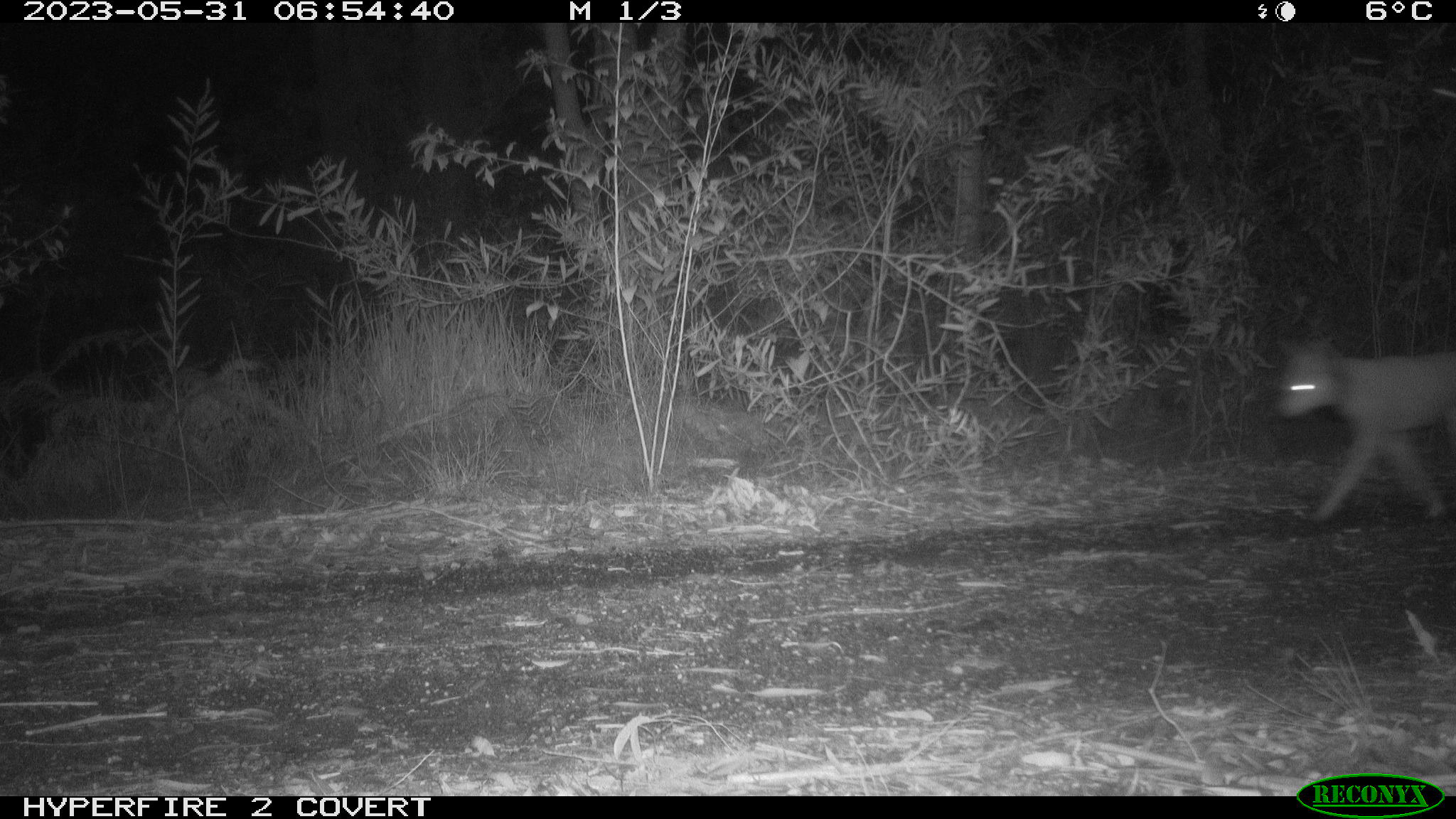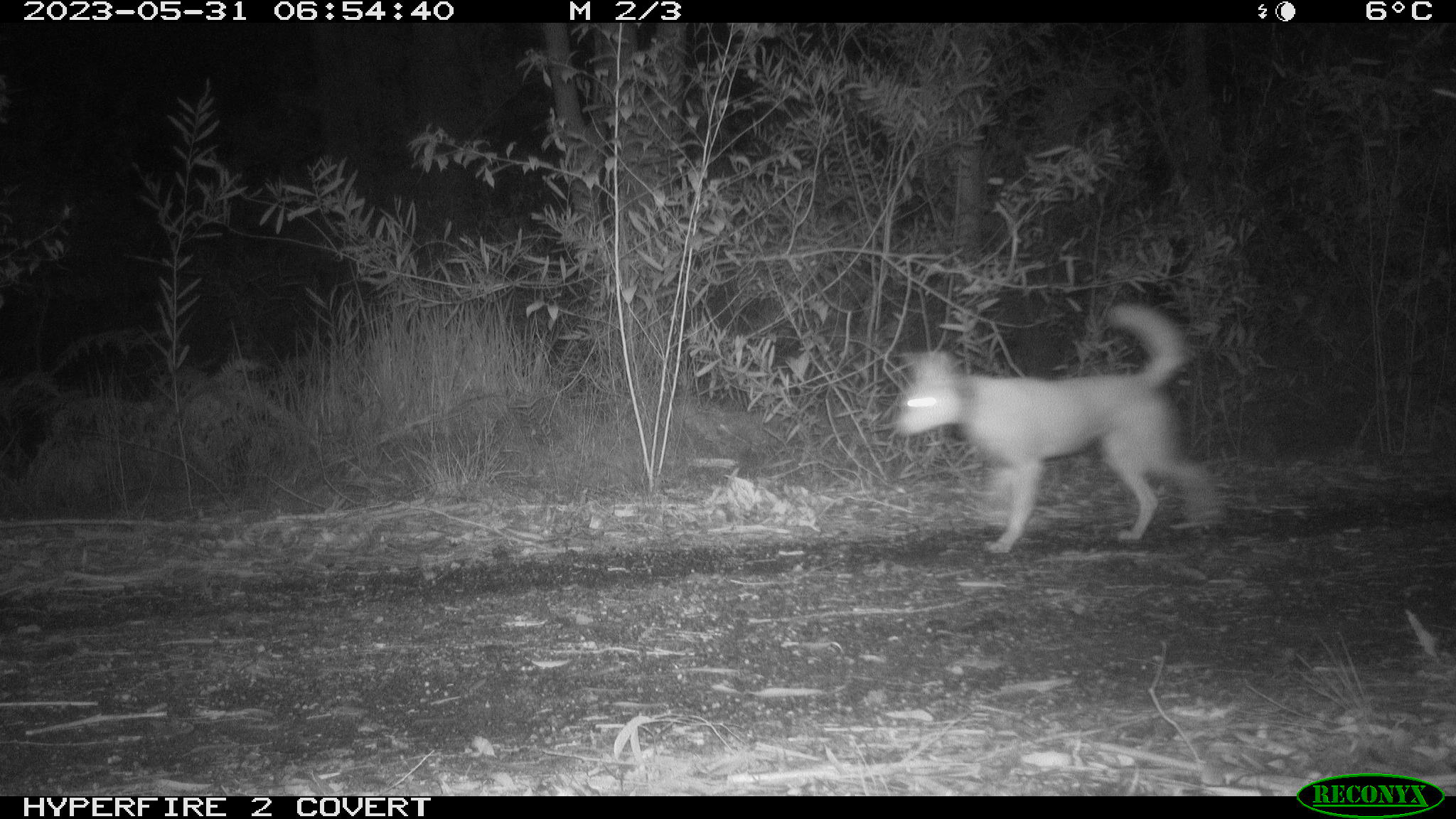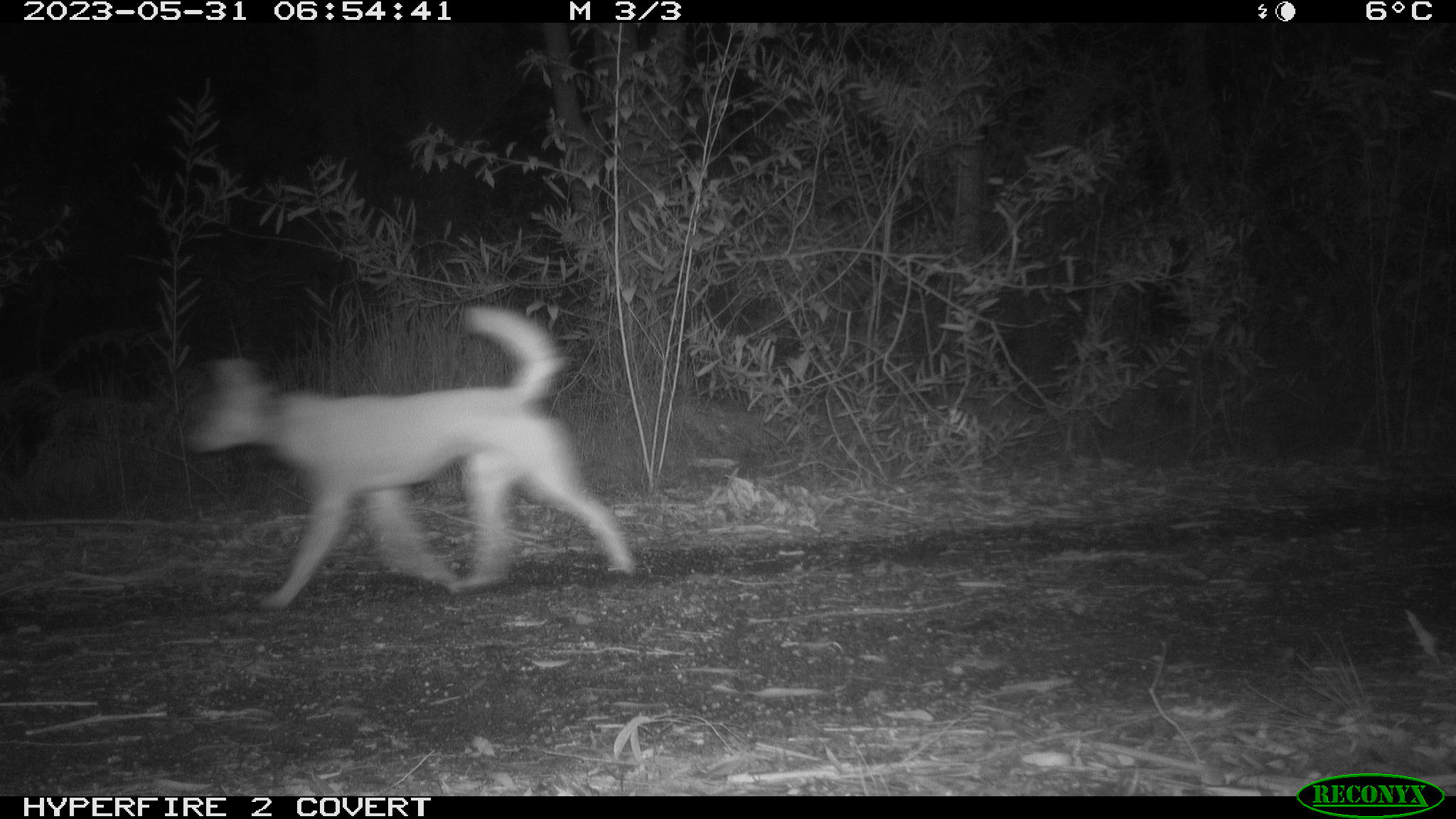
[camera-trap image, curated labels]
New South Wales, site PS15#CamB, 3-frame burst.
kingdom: Animalia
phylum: Chordata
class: Mammalia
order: Carnivora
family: Canidae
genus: Canis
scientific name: Canis familiaris dingo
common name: dingo